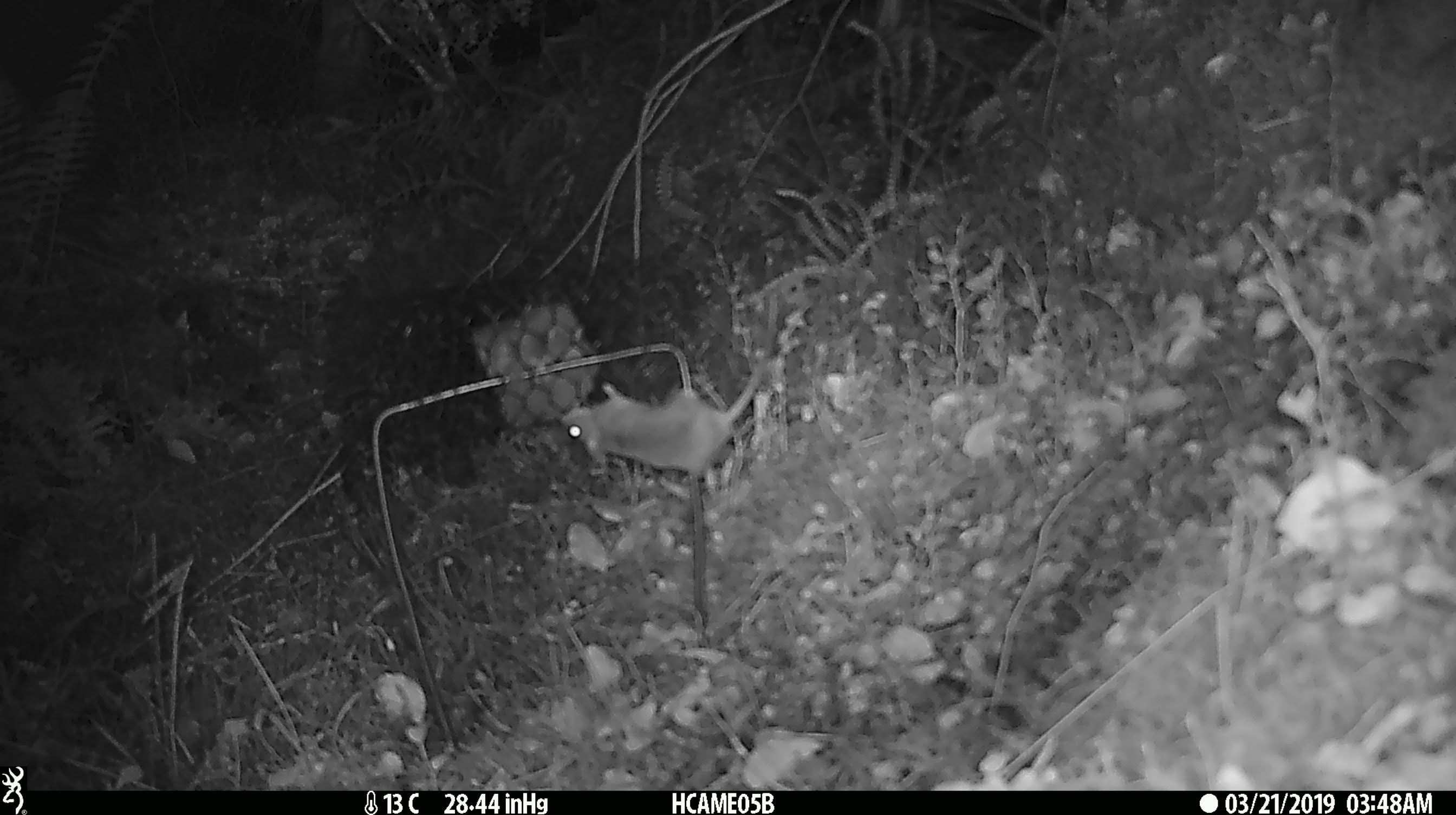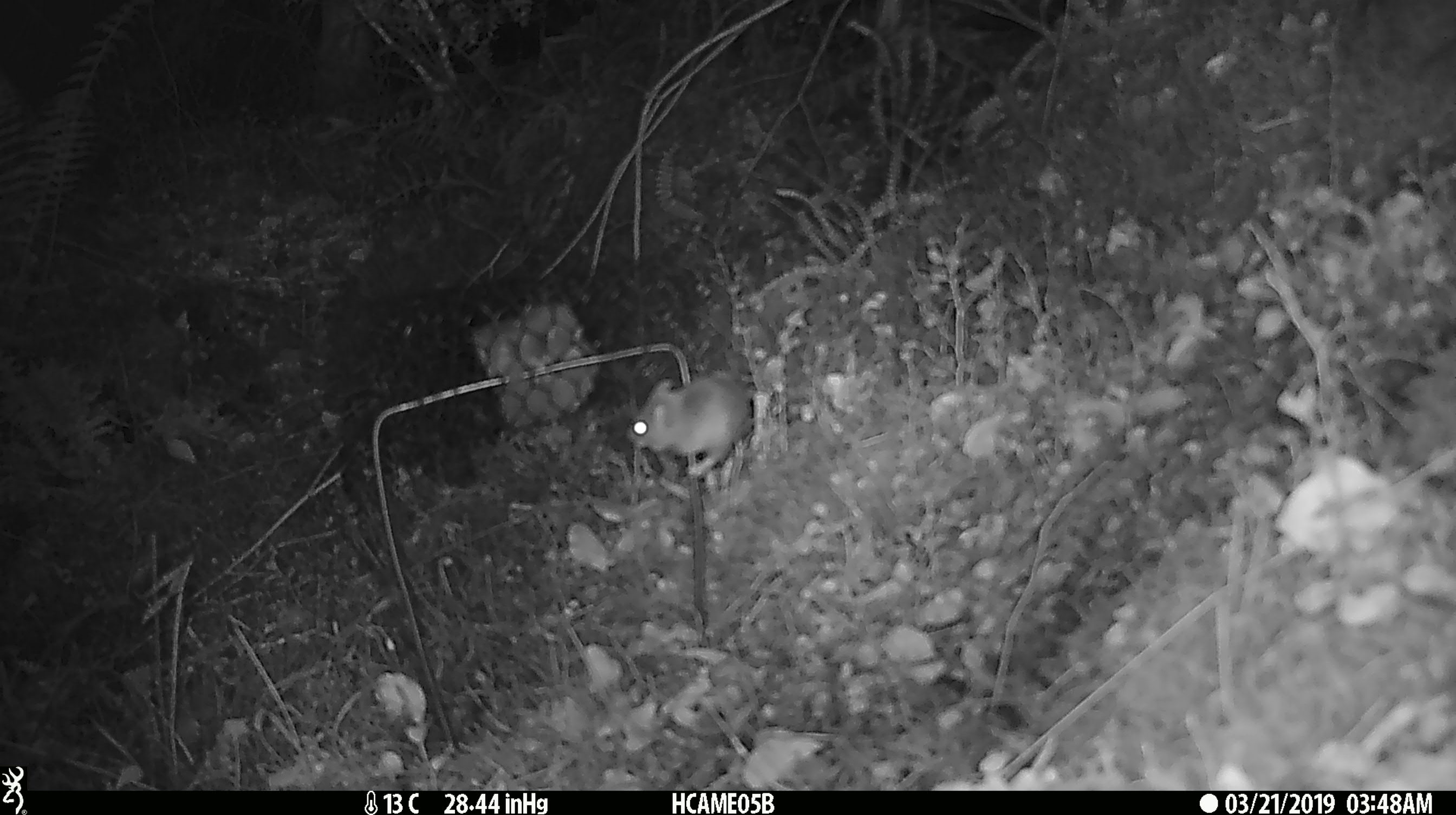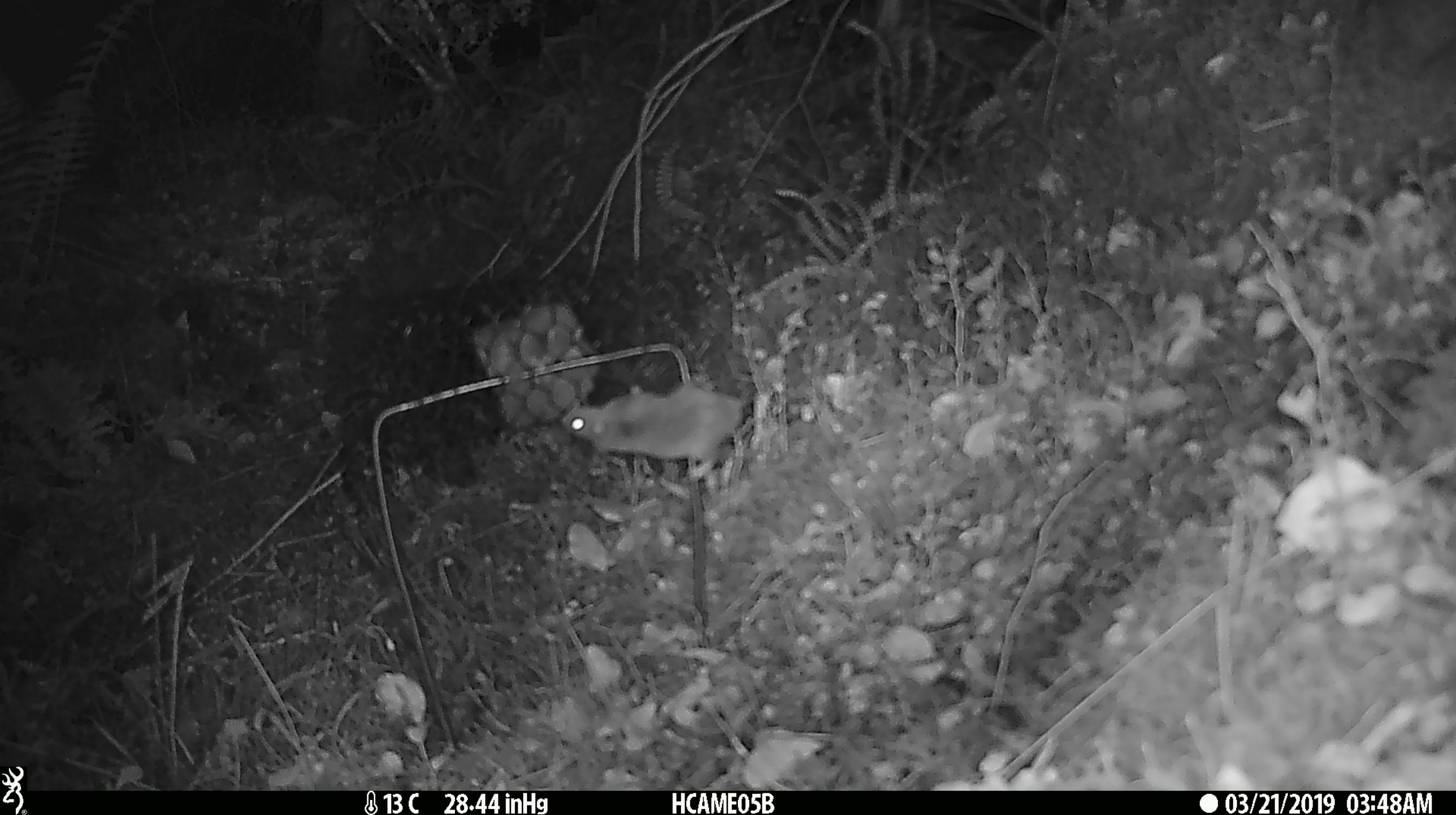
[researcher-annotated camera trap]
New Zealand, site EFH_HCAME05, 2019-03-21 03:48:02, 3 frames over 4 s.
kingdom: Animalia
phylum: Chordata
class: Mammalia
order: Rodentia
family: Muridae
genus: Mus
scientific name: Mus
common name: mouse